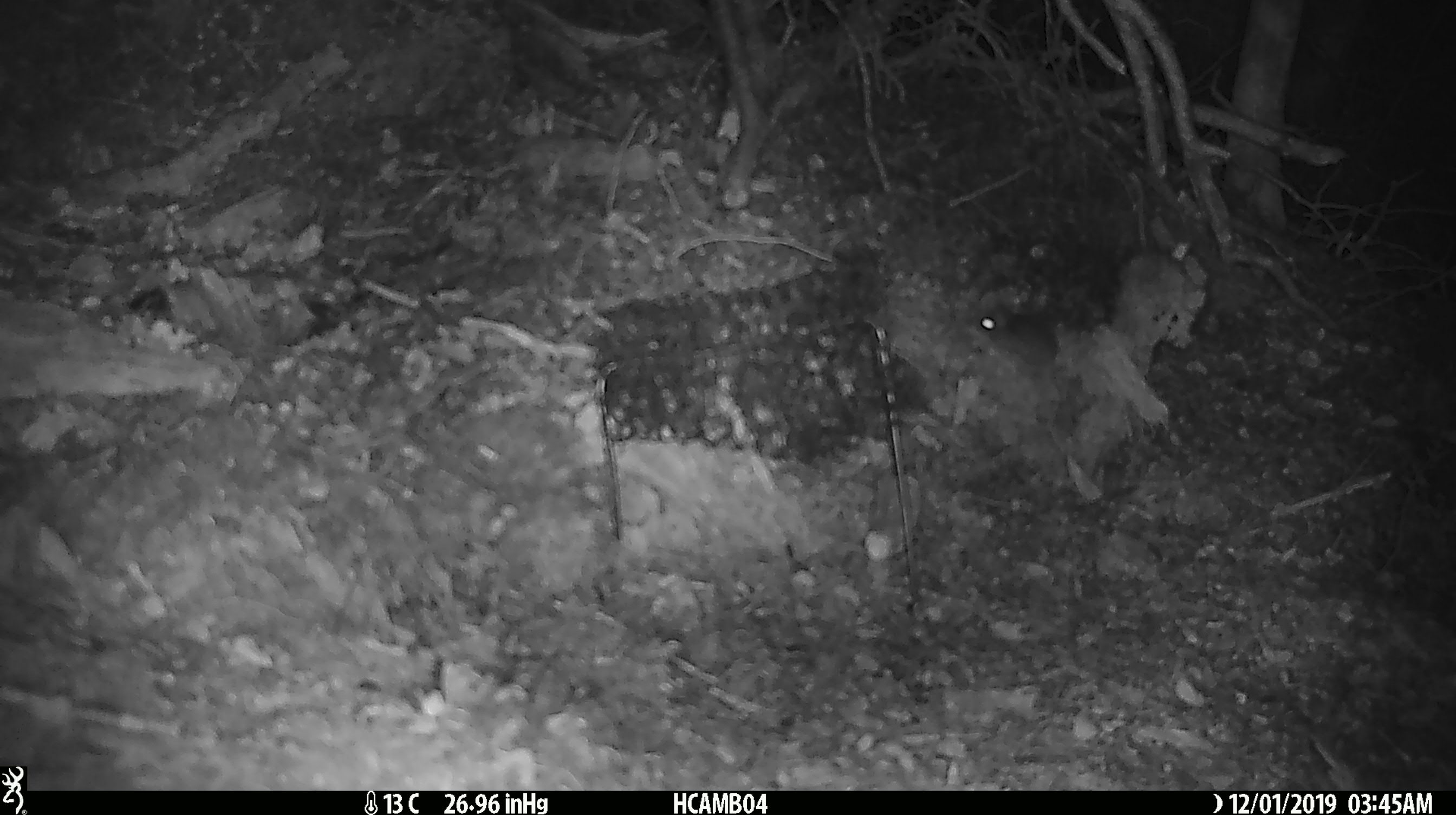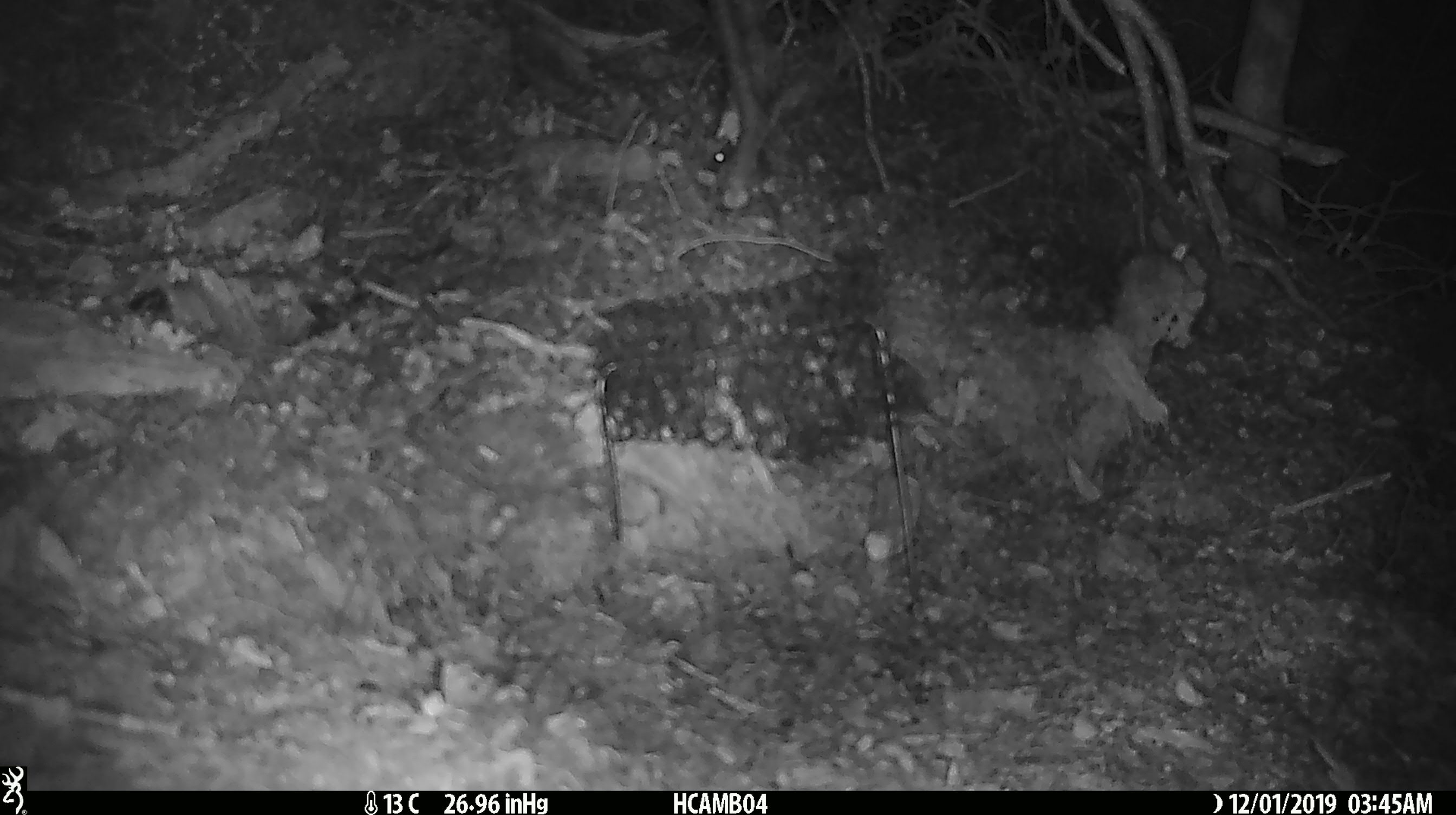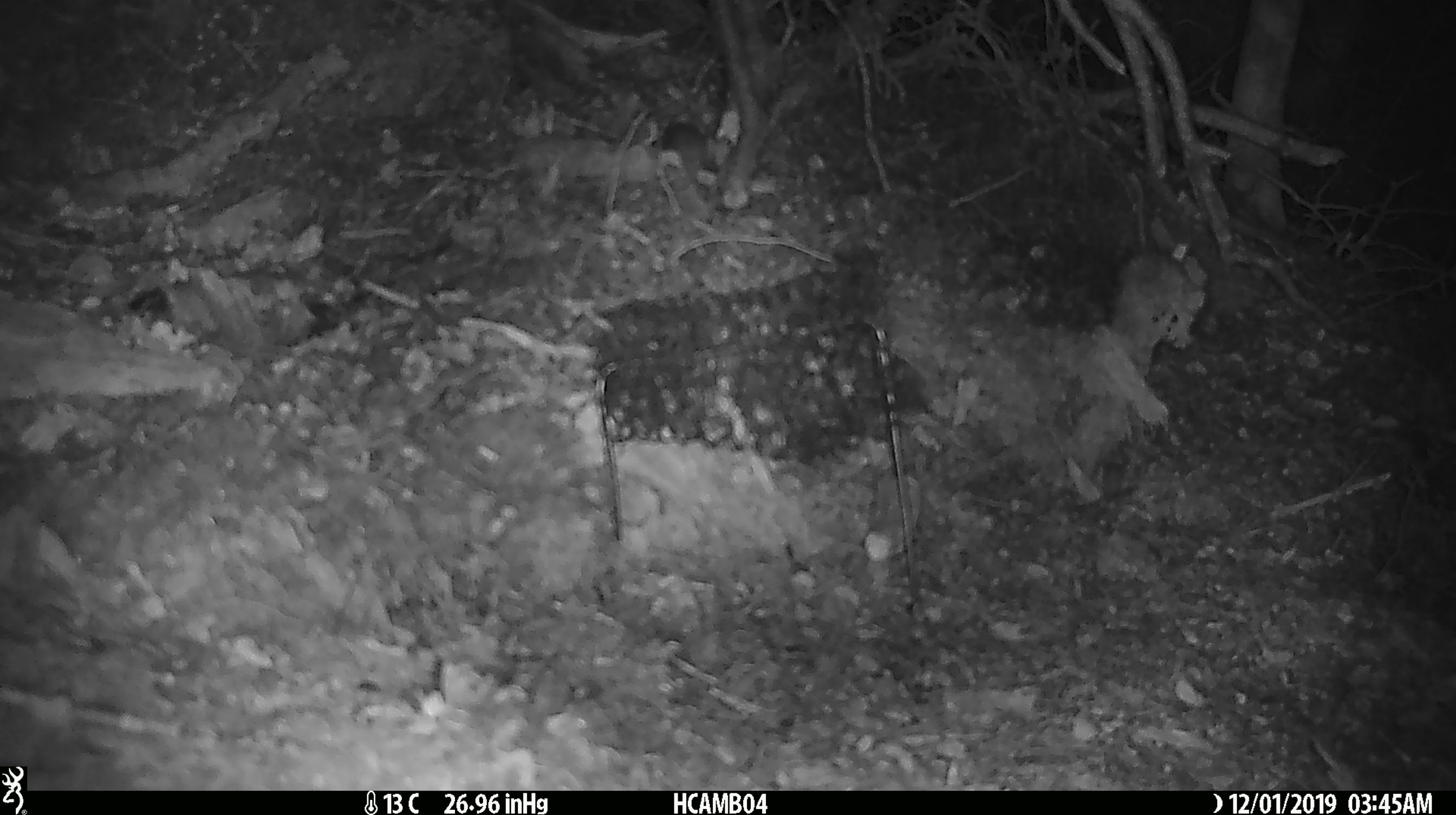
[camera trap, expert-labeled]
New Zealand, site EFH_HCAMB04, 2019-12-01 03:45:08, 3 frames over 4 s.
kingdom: Animalia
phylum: Chordata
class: Mammalia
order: Rodentia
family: Muridae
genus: Mus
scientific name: Mus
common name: mouse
Mouse (Mus).